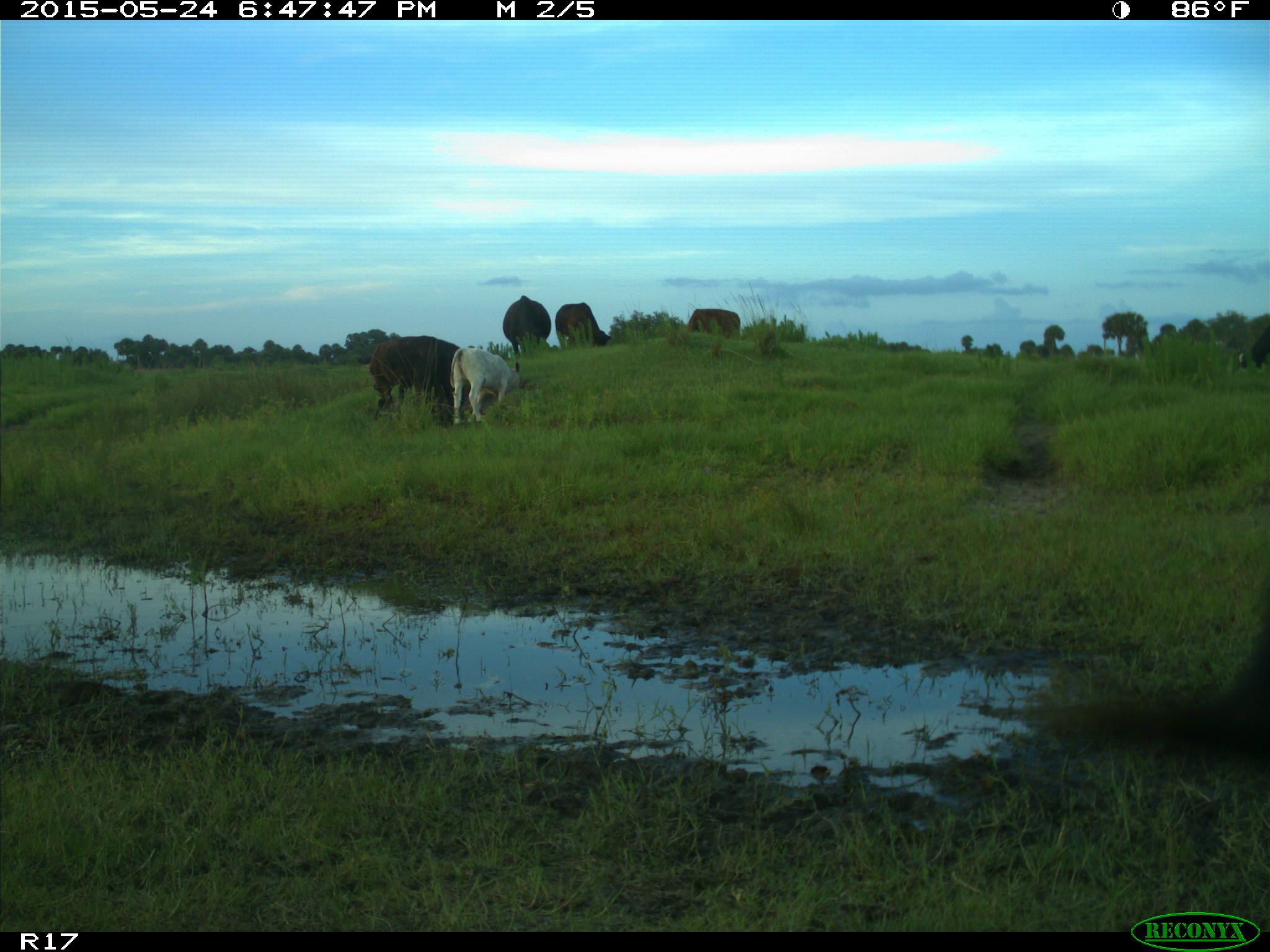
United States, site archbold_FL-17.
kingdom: Animalia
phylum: Chordata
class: Mammalia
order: Artiodactyla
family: Bovidae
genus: Bos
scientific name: Bos taurus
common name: domestic cow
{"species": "Bos taurus (domestic cow)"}